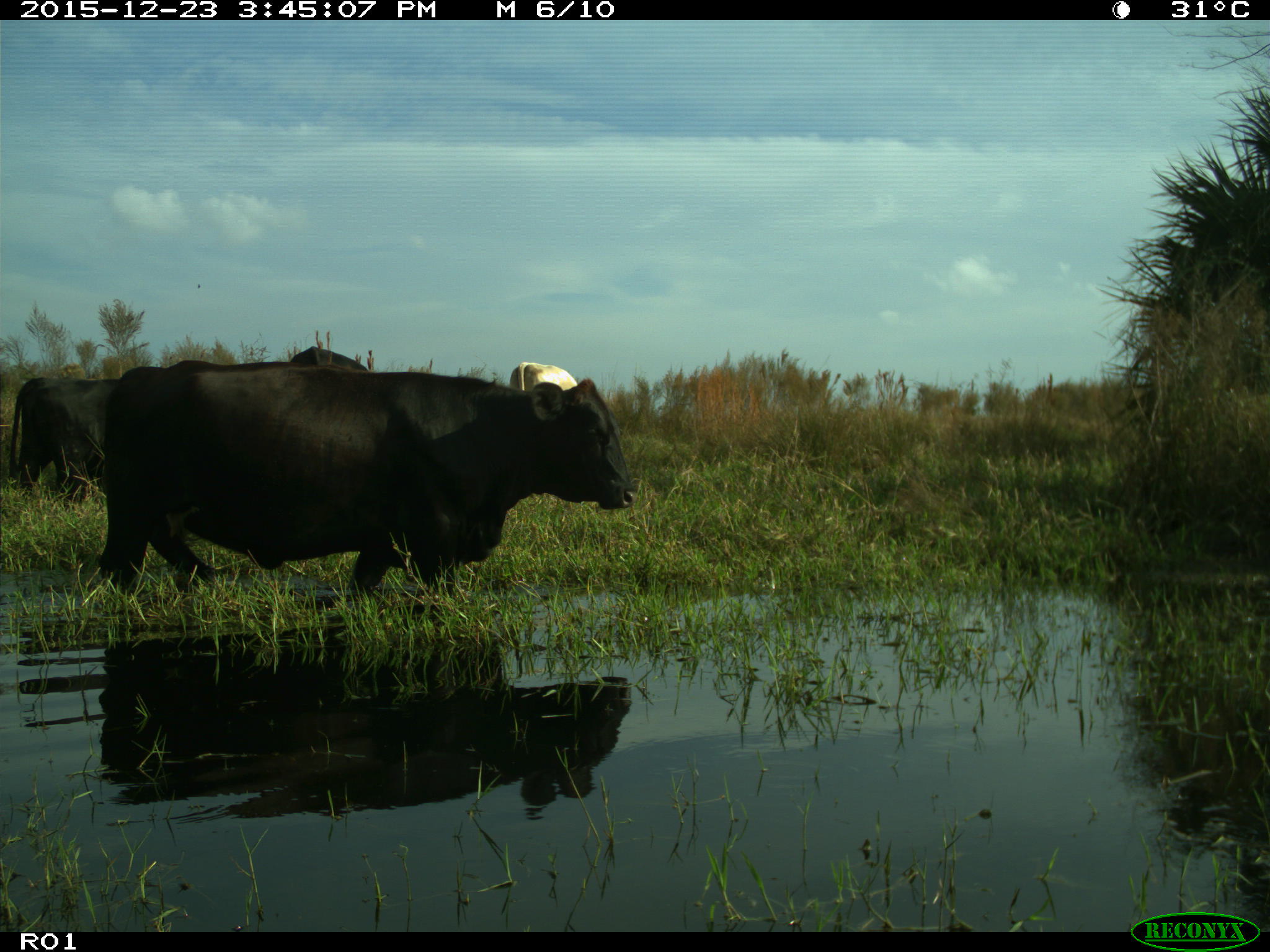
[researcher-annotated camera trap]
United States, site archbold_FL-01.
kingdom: Animalia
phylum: Chordata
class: Mammalia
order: Artiodactyla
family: Bovidae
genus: Bos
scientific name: Bos taurus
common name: domestic cow